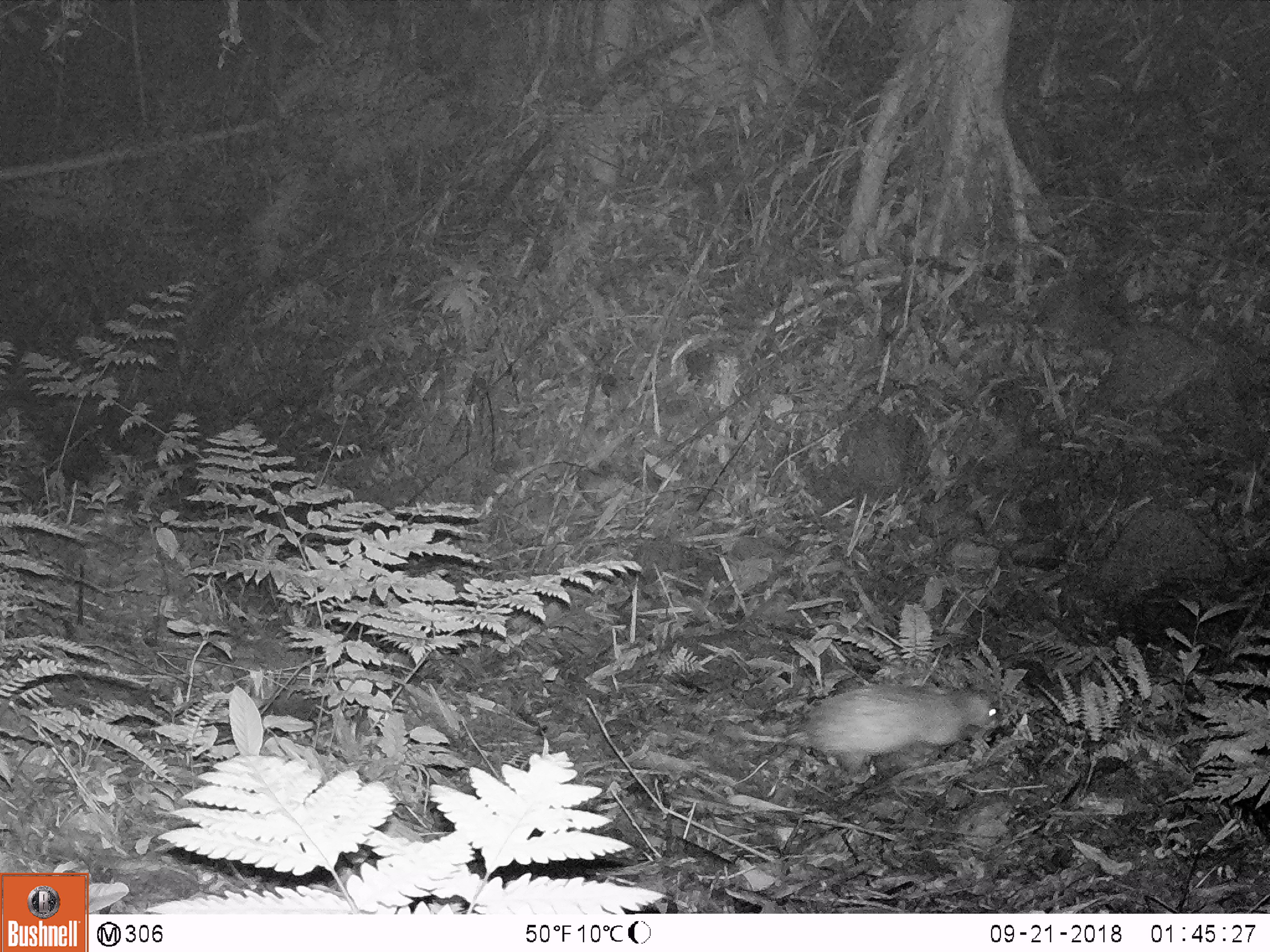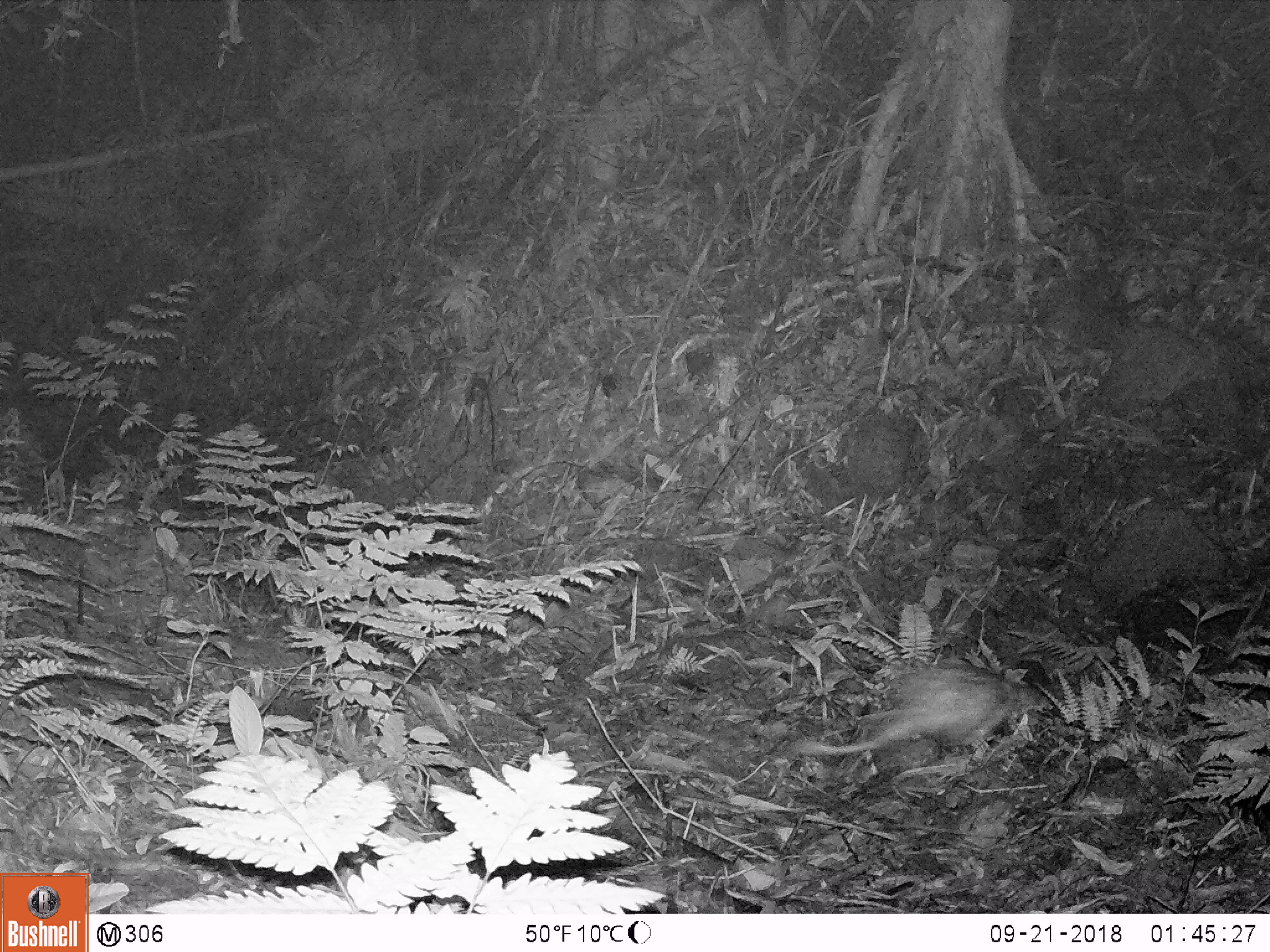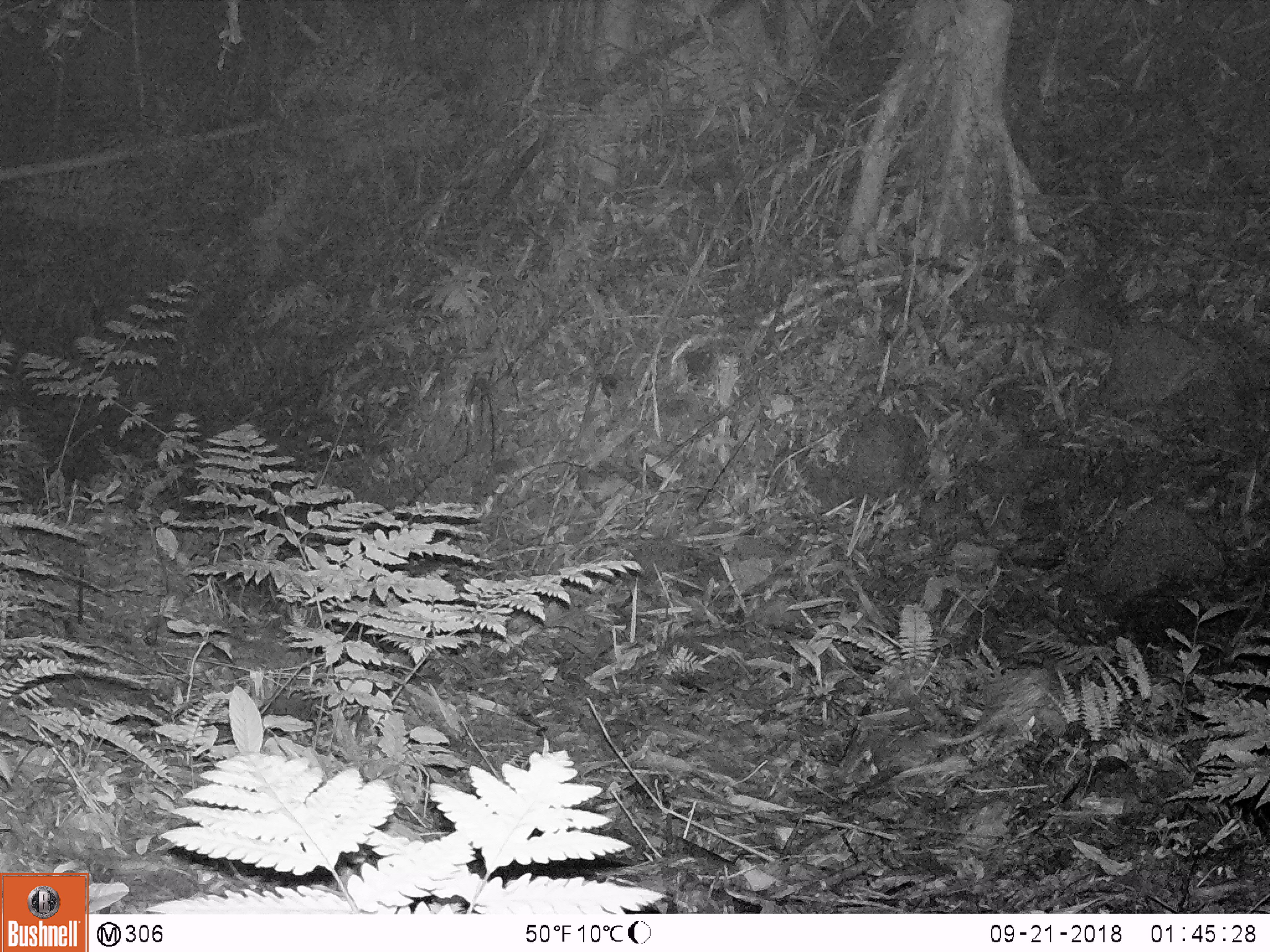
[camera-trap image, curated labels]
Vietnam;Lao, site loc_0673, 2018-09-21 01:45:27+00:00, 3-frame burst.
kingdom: Animalia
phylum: Chordata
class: Mammalia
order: Rodentia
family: Hystricidae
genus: Atherurus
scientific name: Atherurus macrourus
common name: asiatic brush-tailed porcupine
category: asiatic brush tailed porcupine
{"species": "asiatic brush tailed porcupine (asiatic brush-tailed porcupine) (Atherurus macrourus)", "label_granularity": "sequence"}